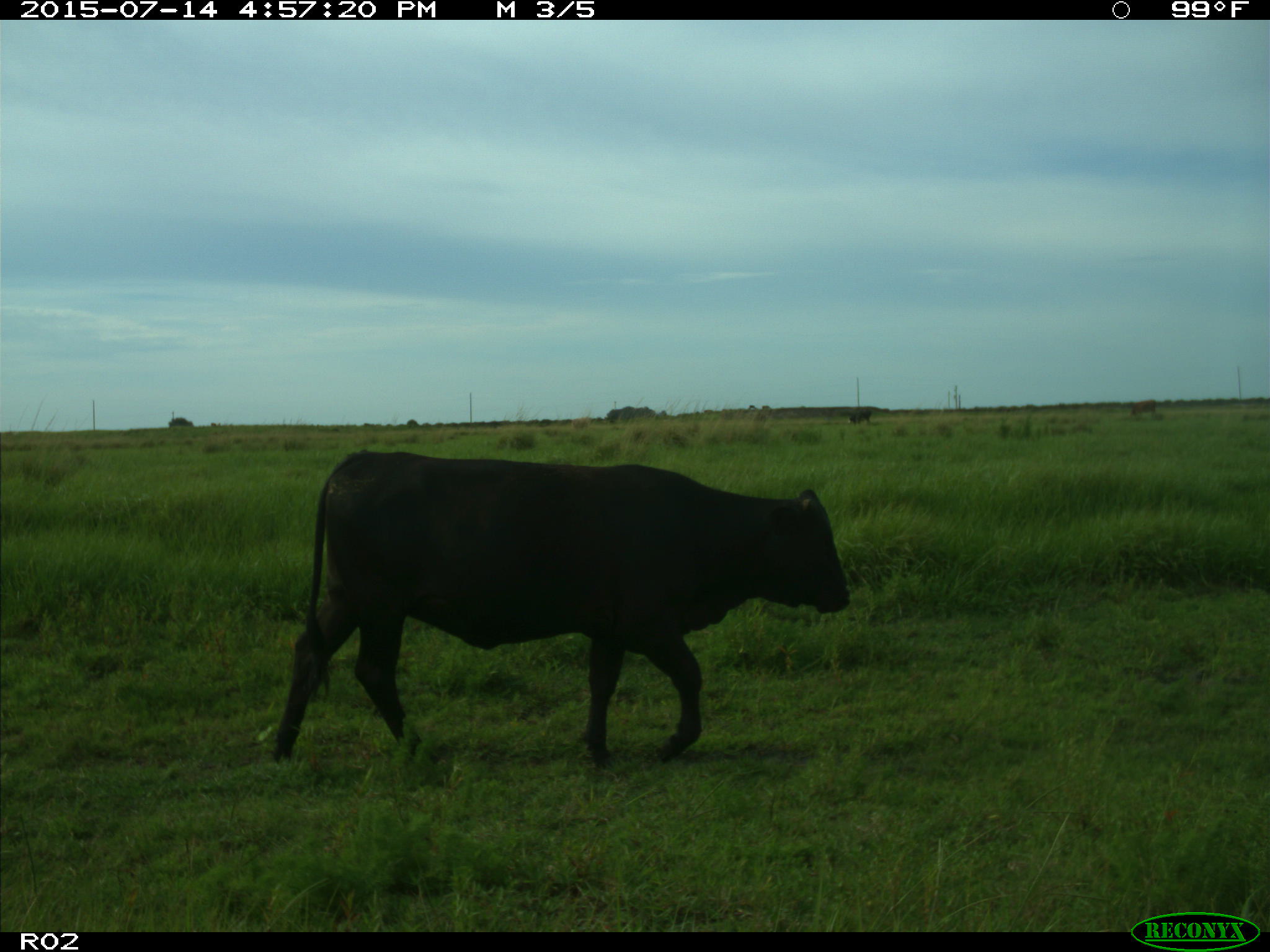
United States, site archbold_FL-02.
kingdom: Animalia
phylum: Chordata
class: Mammalia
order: Artiodactyla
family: Bovidae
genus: Bos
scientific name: Bos taurus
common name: domestic cow